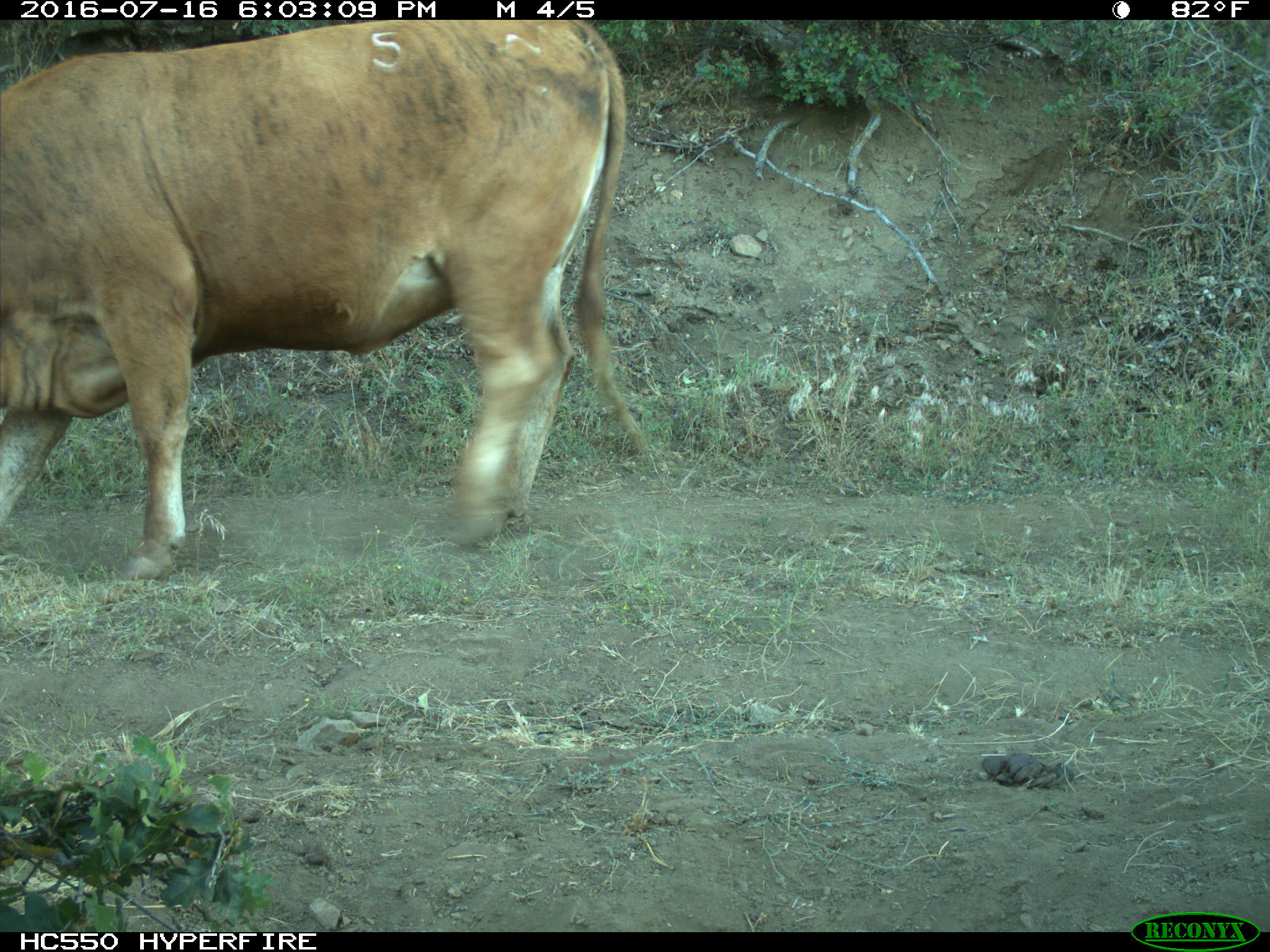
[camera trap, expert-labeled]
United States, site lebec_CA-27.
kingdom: Animalia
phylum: Chordata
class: Mammalia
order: Artiodactyla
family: Bovidae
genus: Bos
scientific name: Bos taurus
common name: domestic cow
Bos taurus (domestic cow).